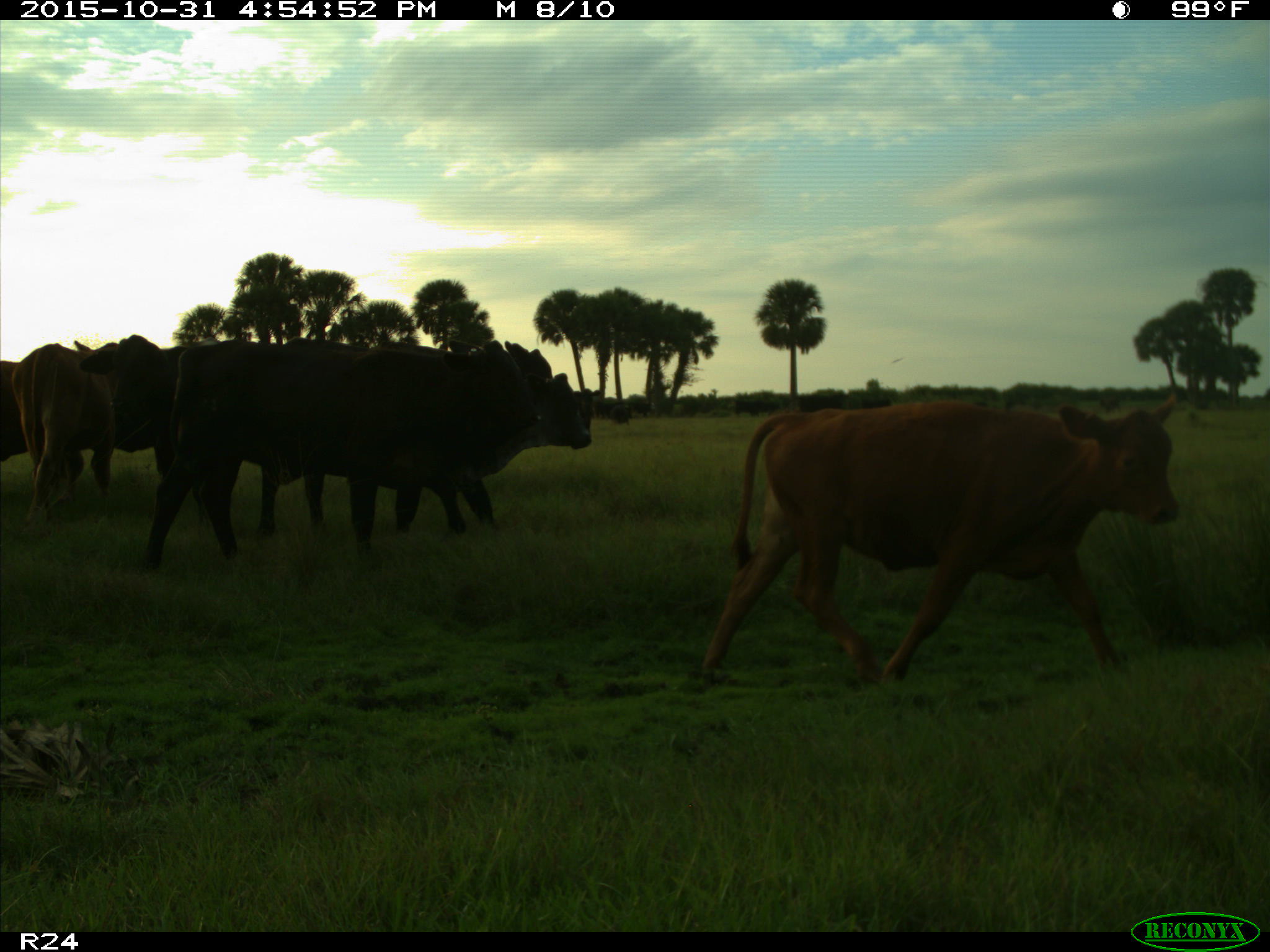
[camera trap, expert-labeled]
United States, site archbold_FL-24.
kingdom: Animalia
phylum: Chordata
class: Mammalia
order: Artiodactyla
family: Bovidae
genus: Bos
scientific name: Bos taurus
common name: domestic cow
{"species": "Bos taurus (domestic cow)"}